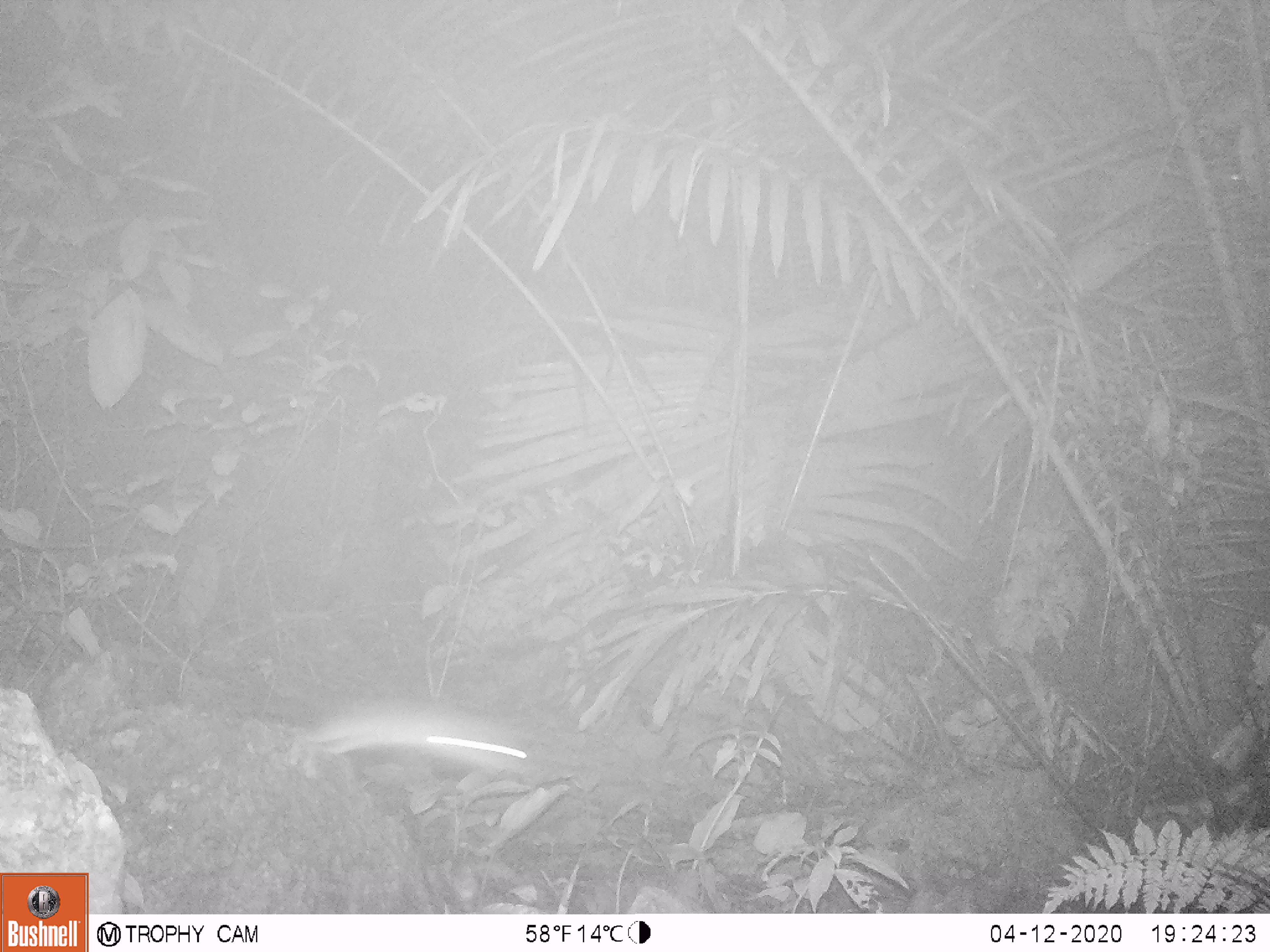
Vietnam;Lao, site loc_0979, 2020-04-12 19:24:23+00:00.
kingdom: Animalia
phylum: Chordata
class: Mammalia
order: Rodentia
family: Muridae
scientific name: Muridae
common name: old-world mice and rats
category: unidentified murid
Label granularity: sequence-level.